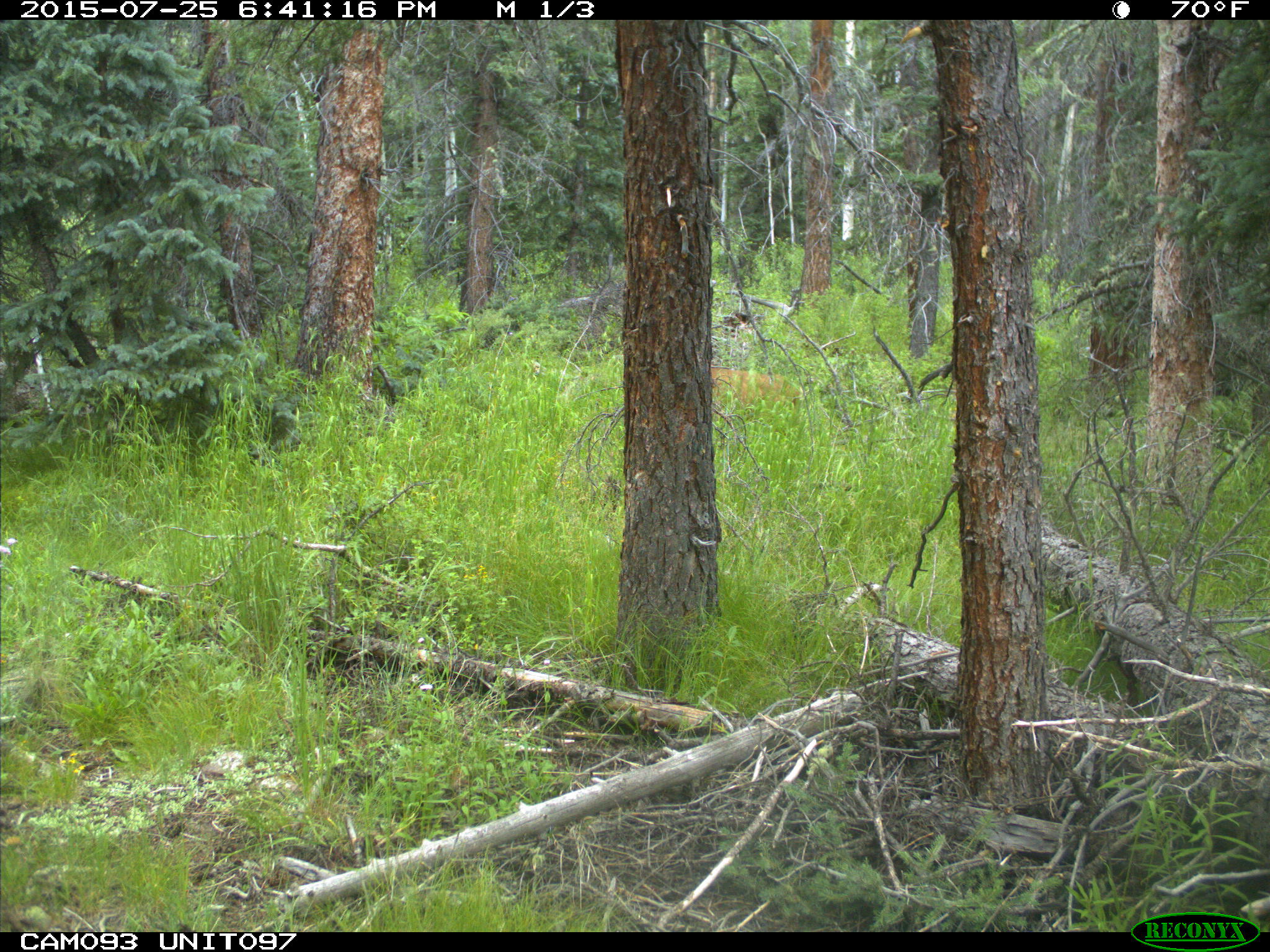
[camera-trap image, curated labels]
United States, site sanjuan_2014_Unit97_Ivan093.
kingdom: Animalia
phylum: Chordata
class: Mammalia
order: Artiodactyla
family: Cervidae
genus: Odocoileus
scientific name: Odocoileus hemionus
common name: mule deer